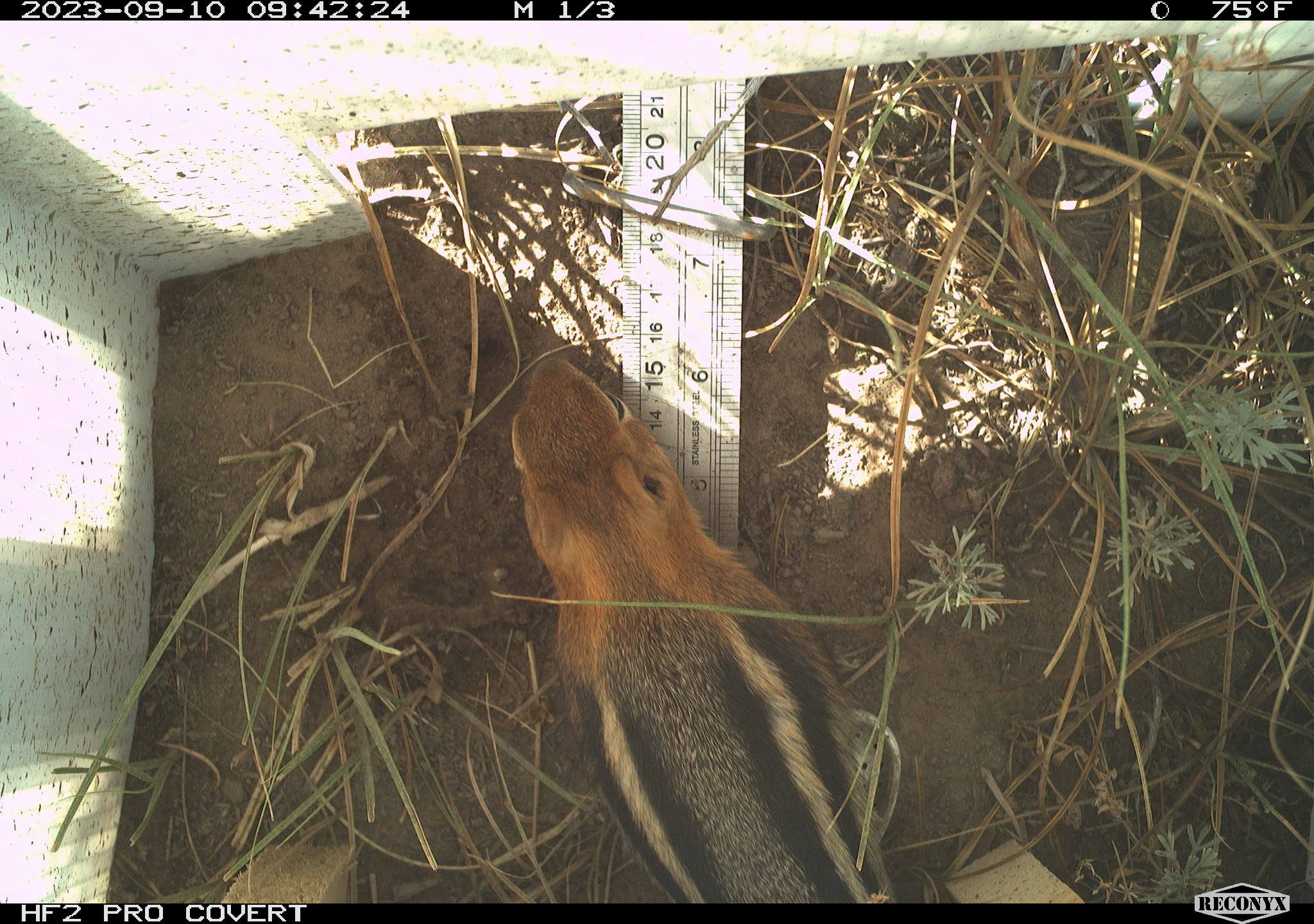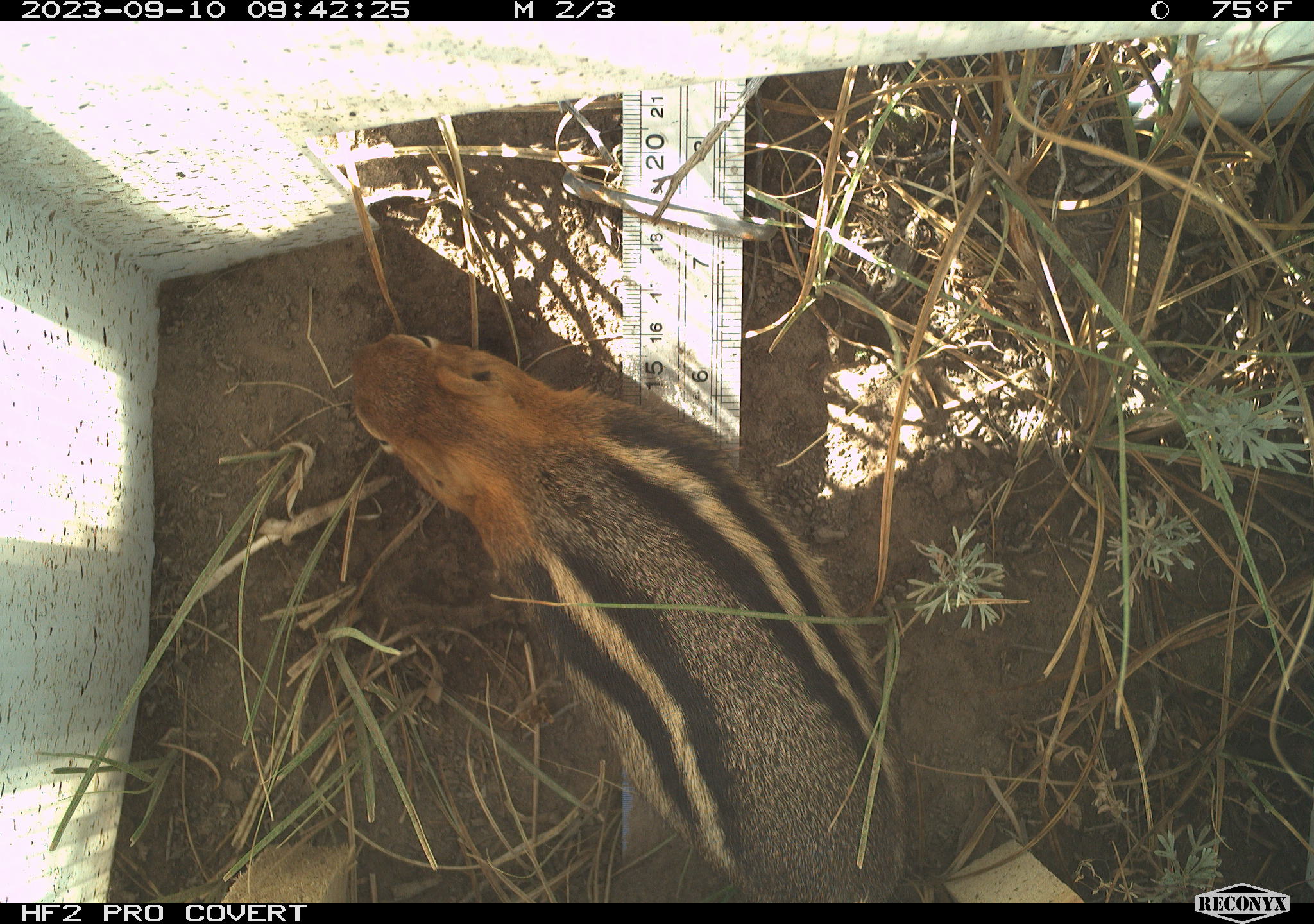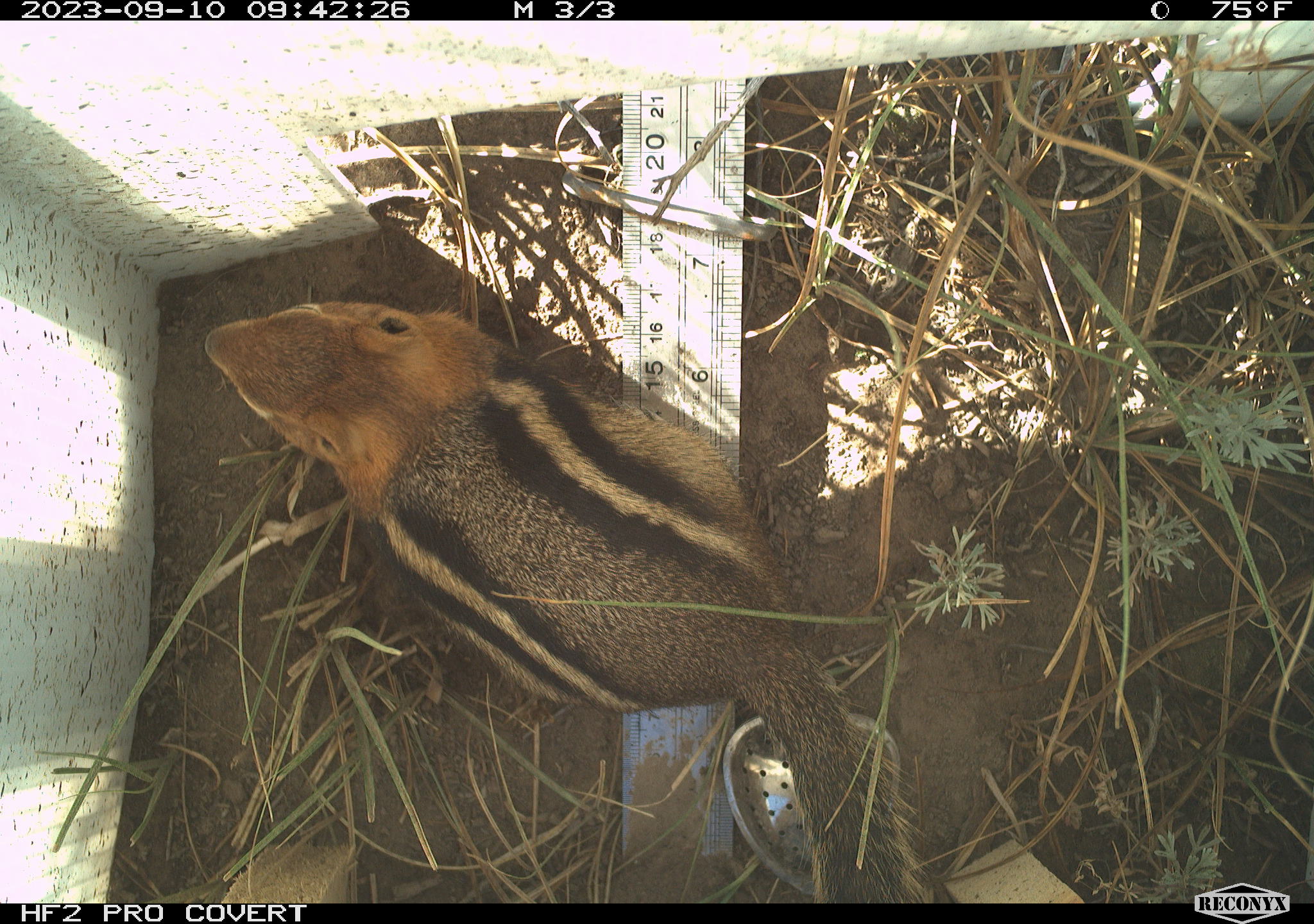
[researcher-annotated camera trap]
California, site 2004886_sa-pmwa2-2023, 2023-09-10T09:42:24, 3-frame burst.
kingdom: Animalia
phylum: Chordata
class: Mammalia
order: Rodentia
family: Sciuridae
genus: Callospermophilus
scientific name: Callospermophilus lateralis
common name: golden mantled ground squirrel